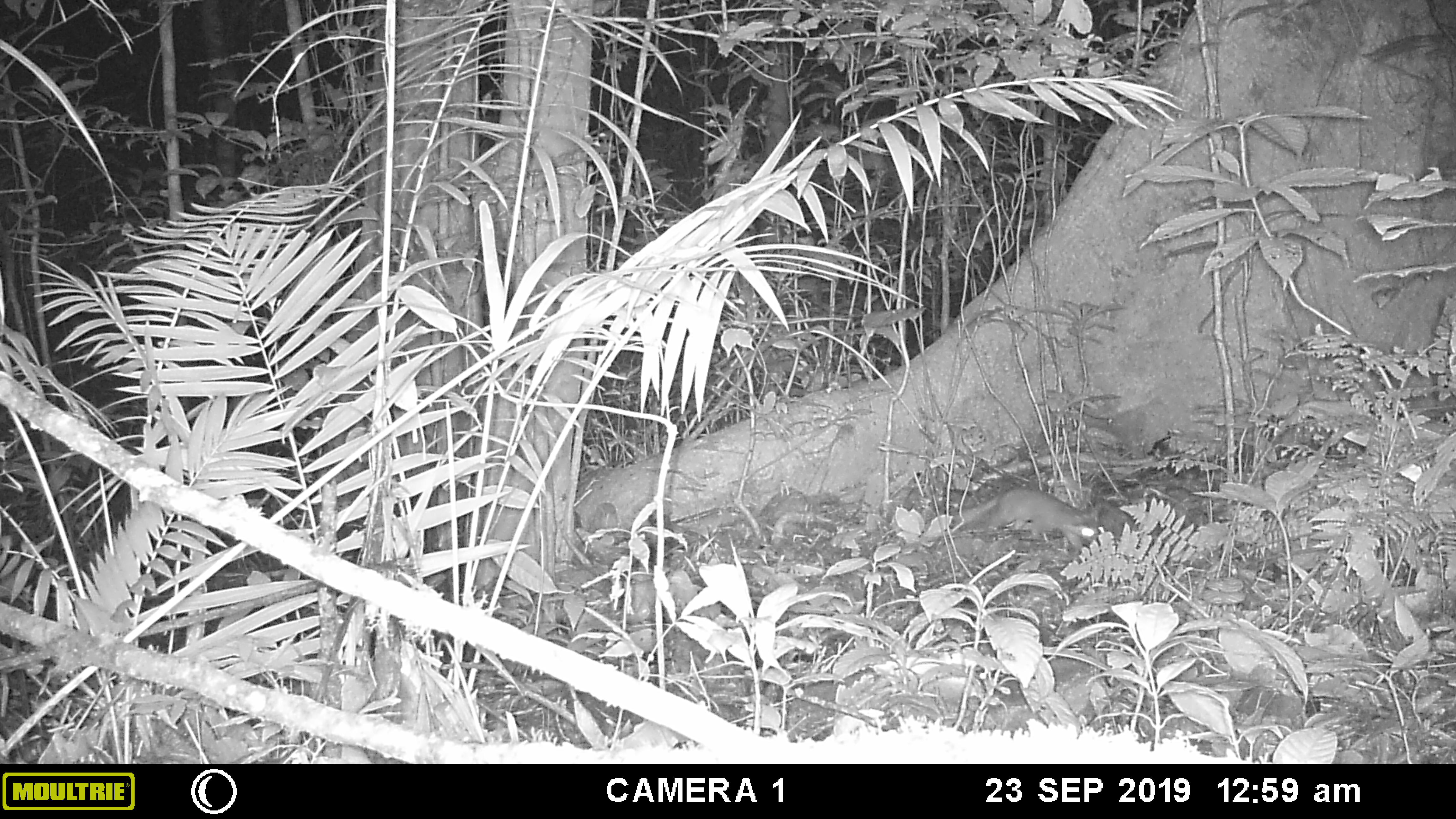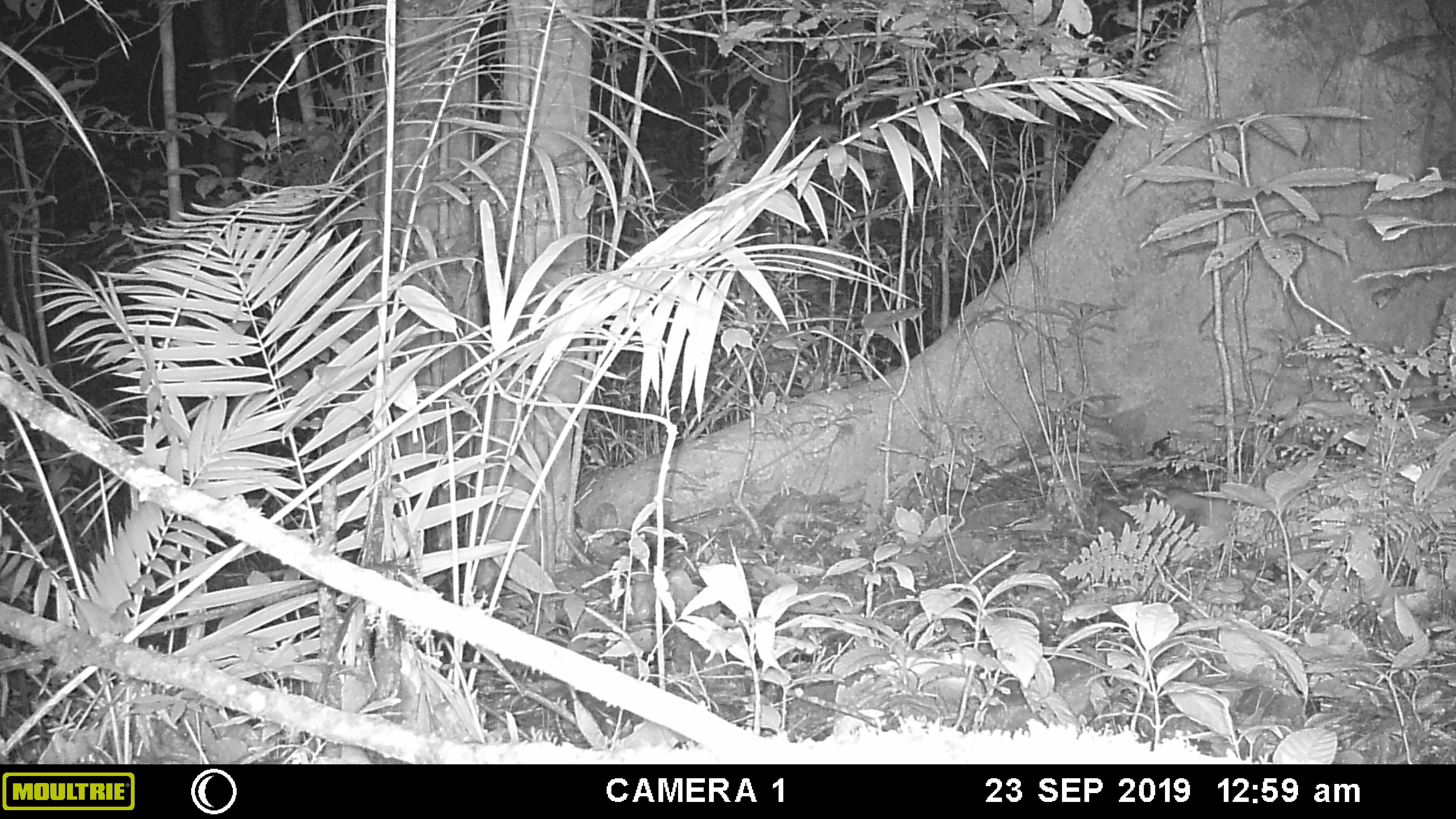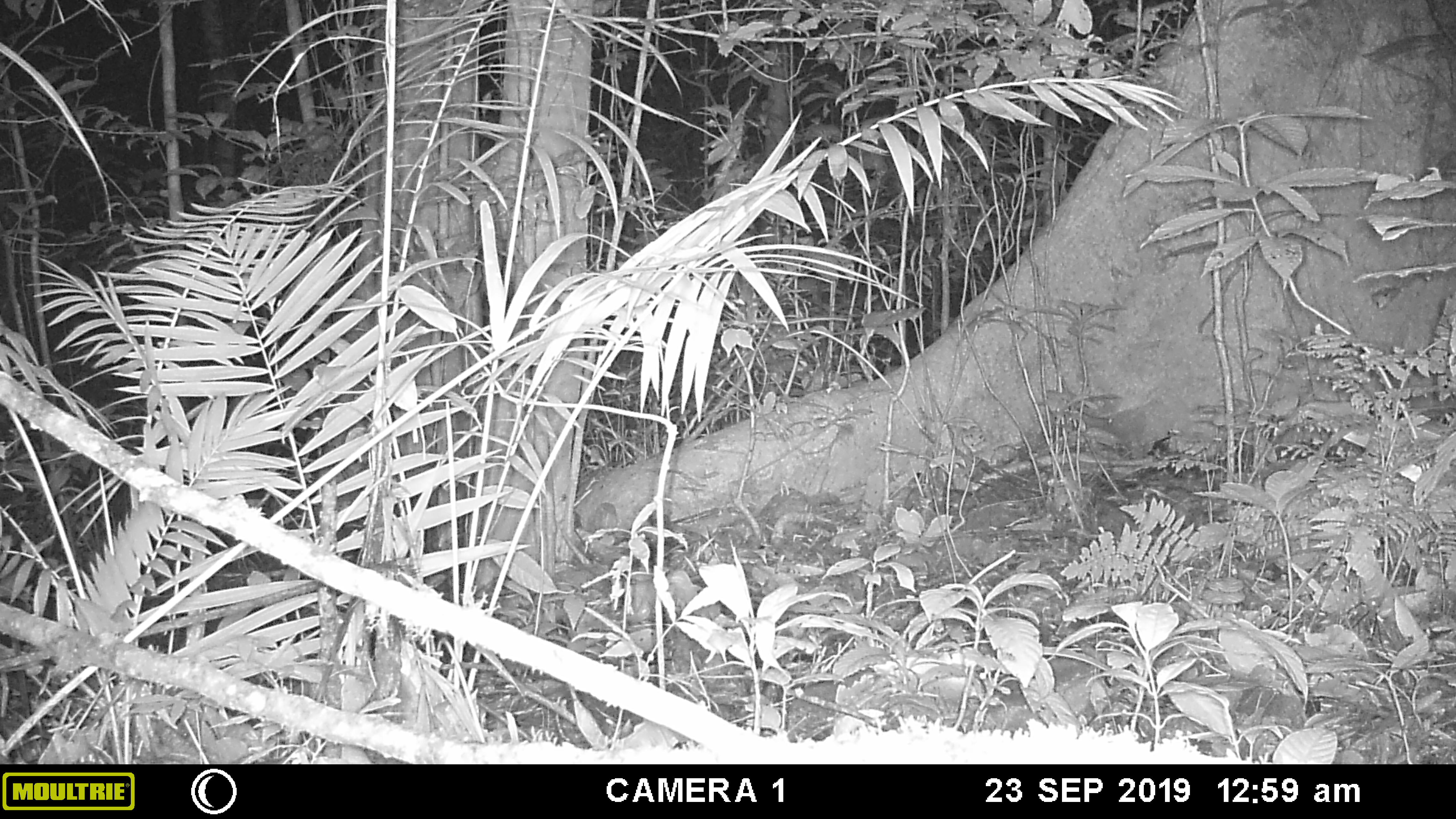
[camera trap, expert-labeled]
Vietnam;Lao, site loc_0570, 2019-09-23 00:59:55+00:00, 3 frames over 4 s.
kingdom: Animalia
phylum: Chordata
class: Mammalia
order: Carnivora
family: Mustelidae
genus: Melogale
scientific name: Melogale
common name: ferret badger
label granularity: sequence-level